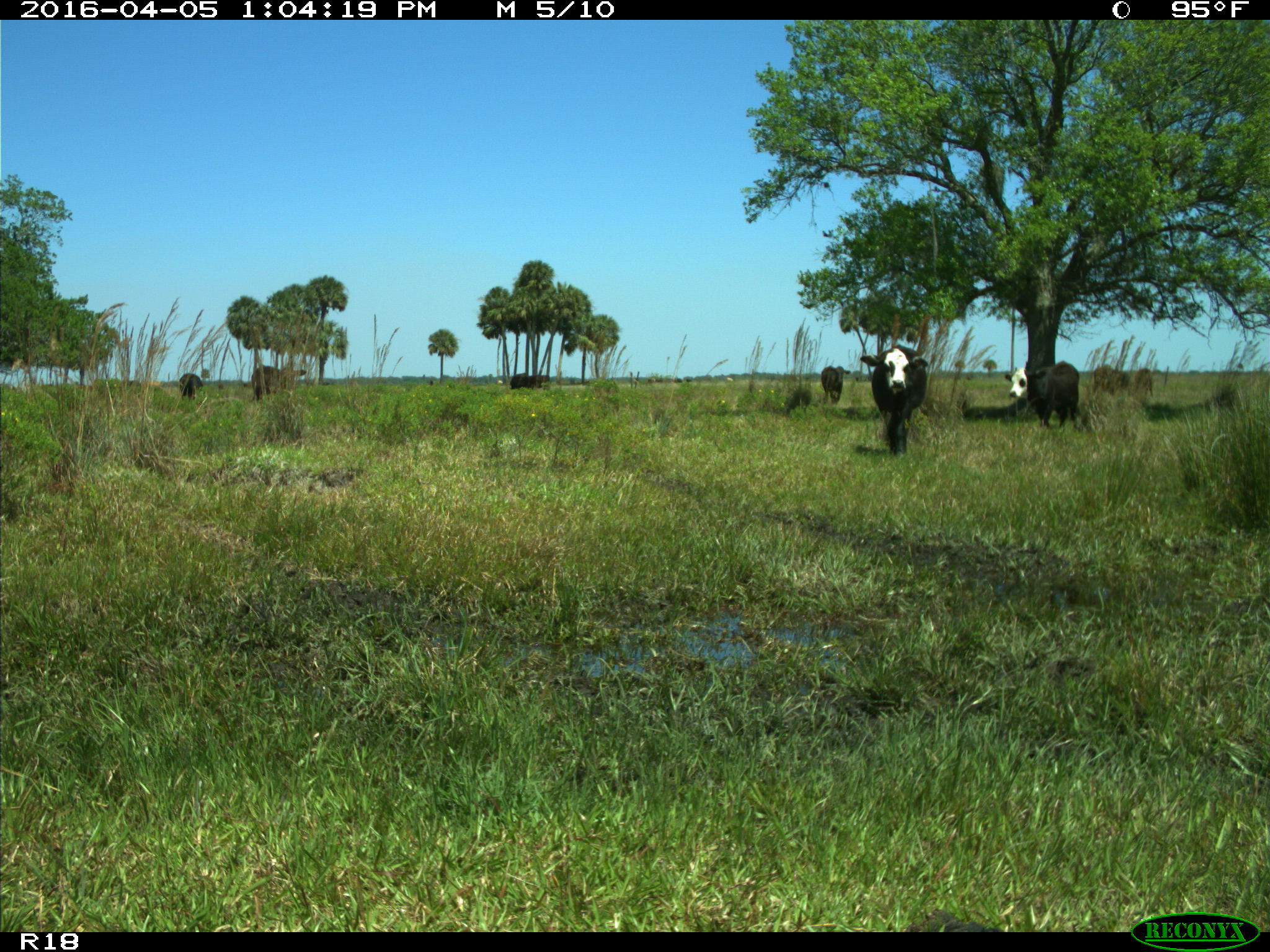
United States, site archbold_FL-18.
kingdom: Animalia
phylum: Chordata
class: Mammalia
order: Artiodactyla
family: Bovidae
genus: Bos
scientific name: Bos taurus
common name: domestic cow